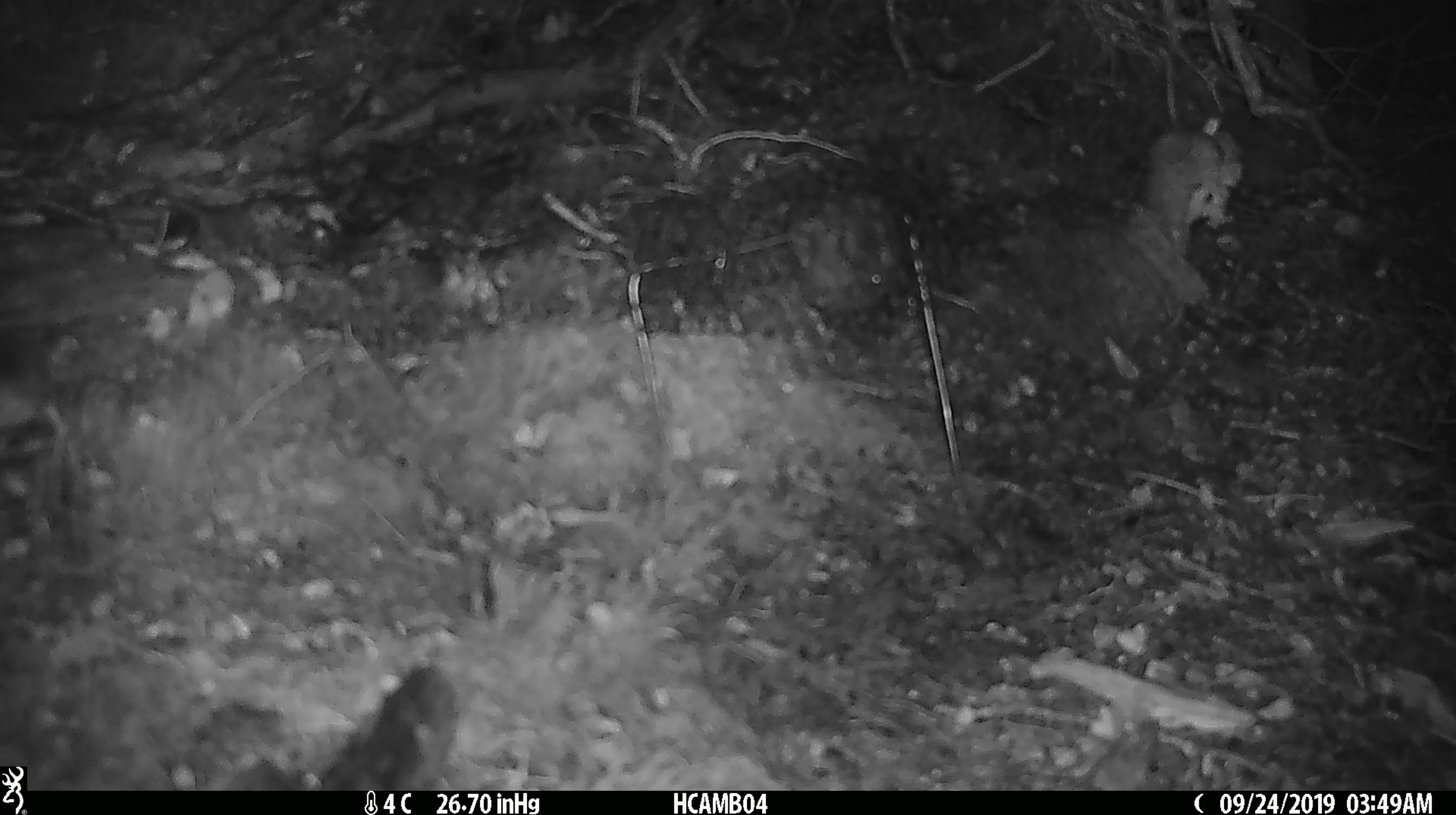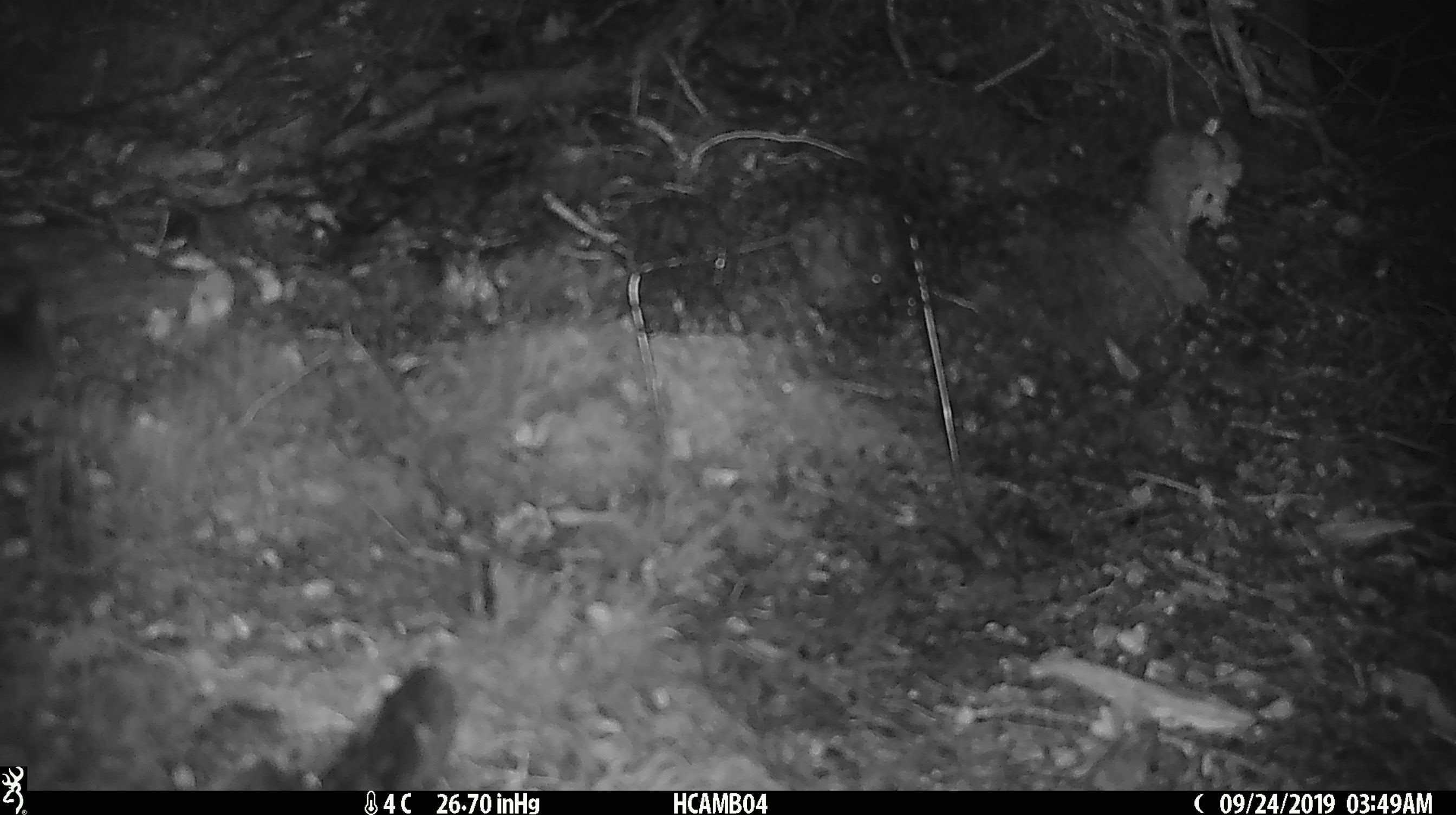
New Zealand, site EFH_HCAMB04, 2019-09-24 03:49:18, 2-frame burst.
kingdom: Animalia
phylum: Chordata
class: Mammalia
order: Rodentia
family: Muridae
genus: Mus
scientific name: Mus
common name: mouse